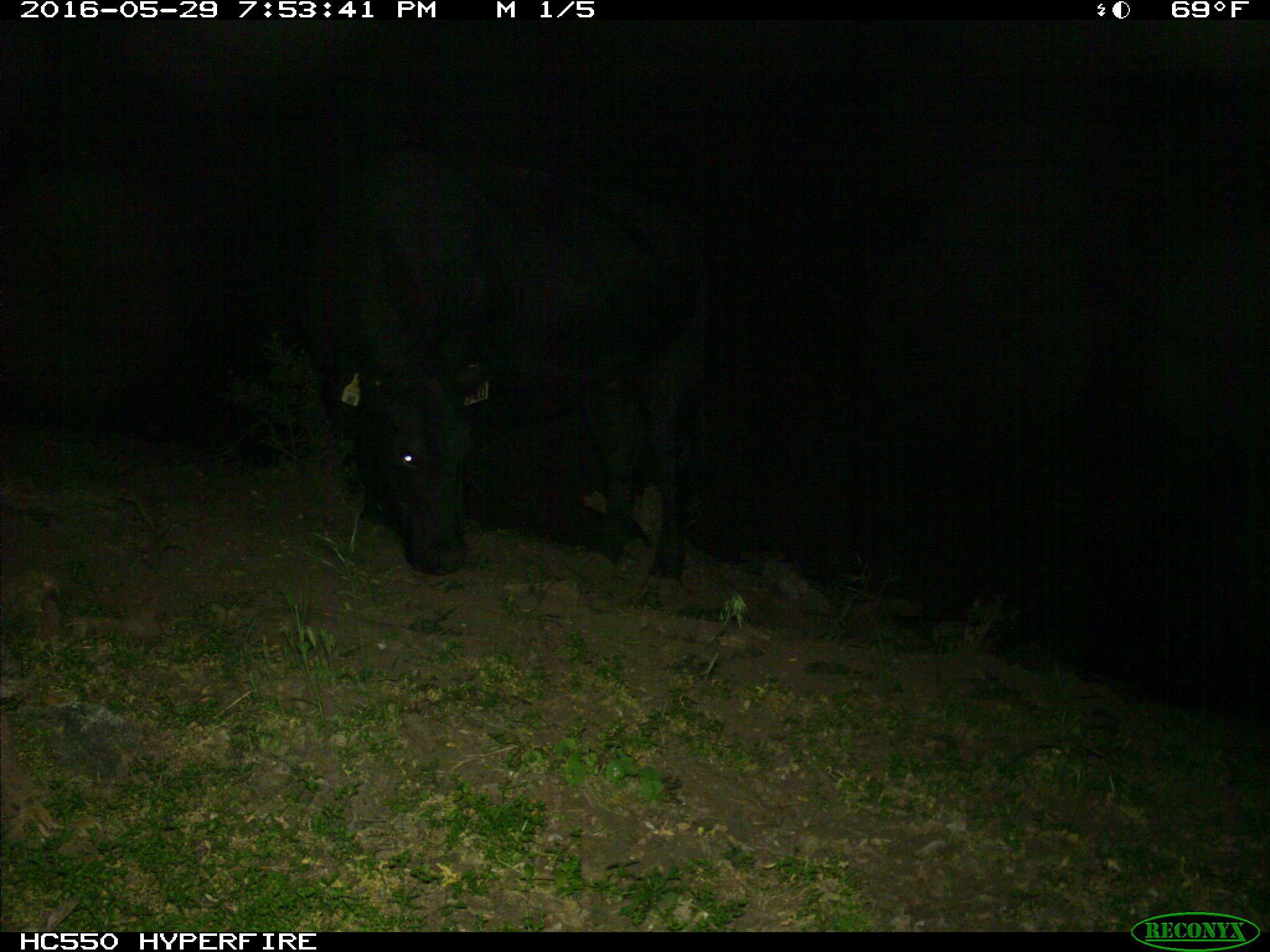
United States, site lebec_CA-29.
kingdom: Animalia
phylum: Chordata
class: Mammalia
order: Artiodactyla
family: Bovidae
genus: Bos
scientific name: Bos taurus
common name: domestic cow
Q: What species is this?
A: Bos taurus (domestic cow).